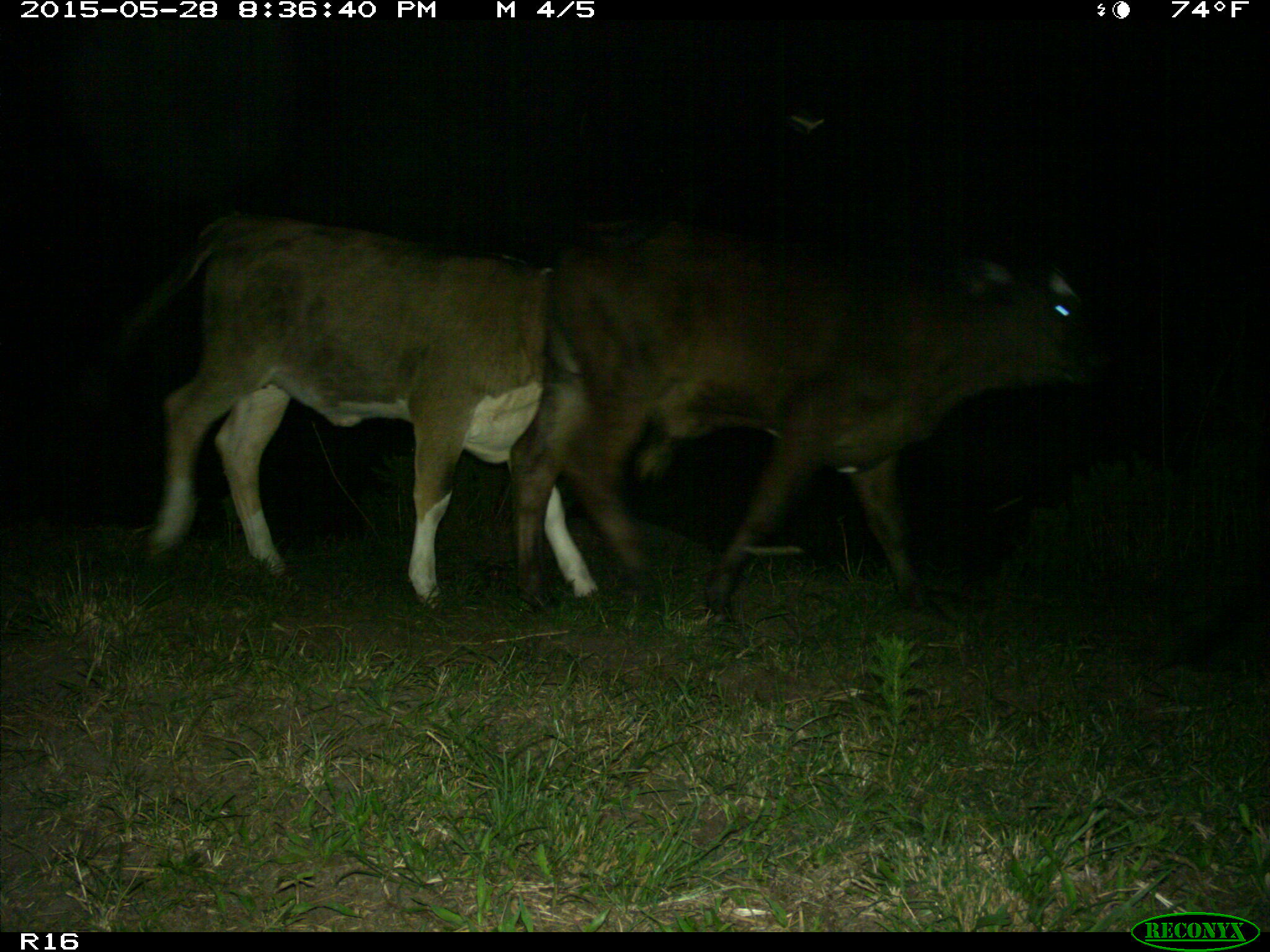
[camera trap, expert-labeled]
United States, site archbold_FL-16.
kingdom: Animalia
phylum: Chordata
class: Mammalia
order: Artiodactyla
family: Bovidae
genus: Bos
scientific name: Bos taurus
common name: domestic cow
Bos taurus (domestic cow).